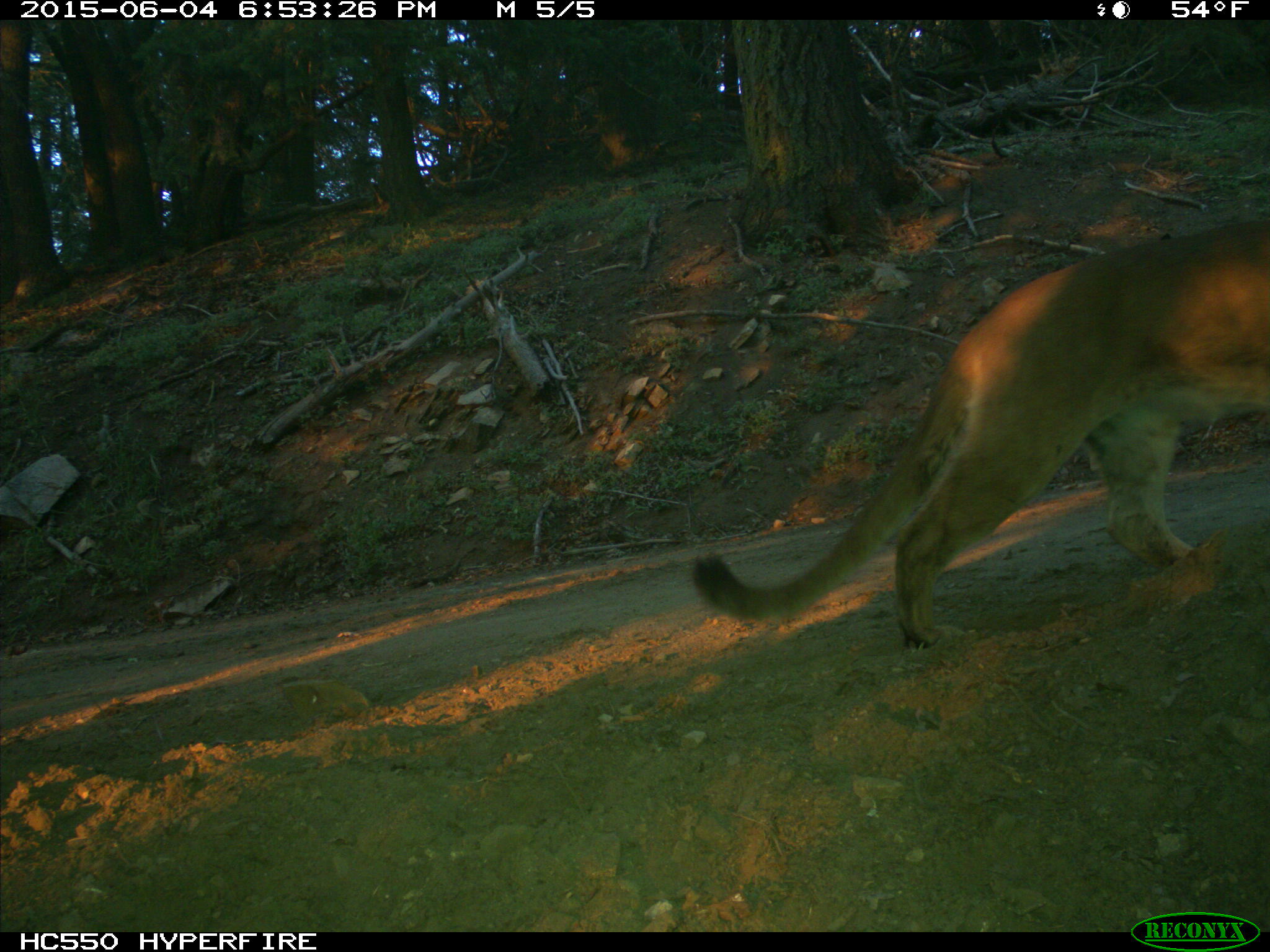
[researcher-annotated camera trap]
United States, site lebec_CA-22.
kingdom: Animalia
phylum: Chordata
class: Mammalia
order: Carnivora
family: Felidae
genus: Puma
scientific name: Puma concolor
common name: mountain lion